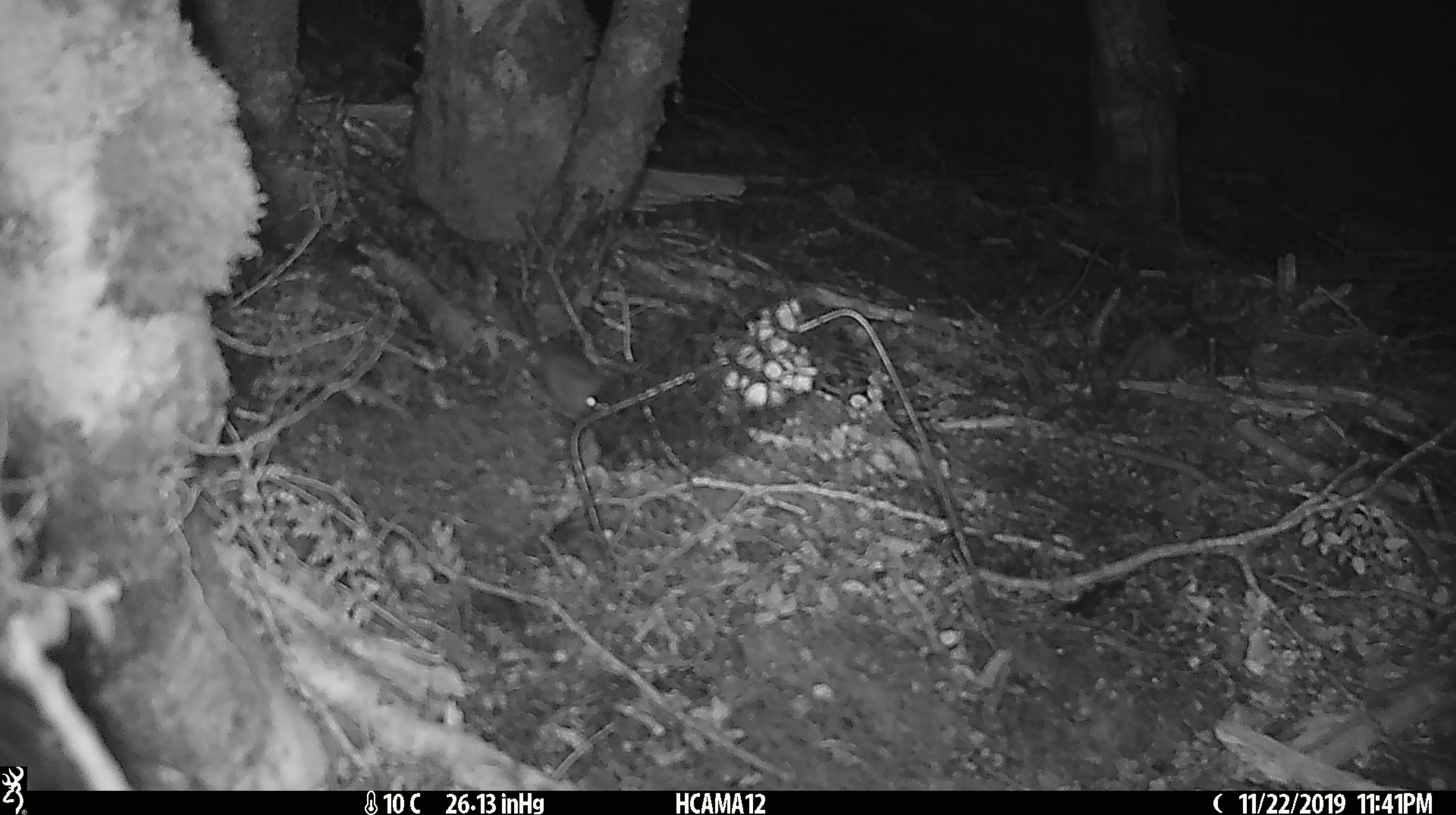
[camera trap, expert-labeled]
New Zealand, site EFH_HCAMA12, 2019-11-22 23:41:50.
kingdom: Animalia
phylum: Chordata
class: Mammalia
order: Rodentia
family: Muridae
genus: Mus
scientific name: Mus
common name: mouse